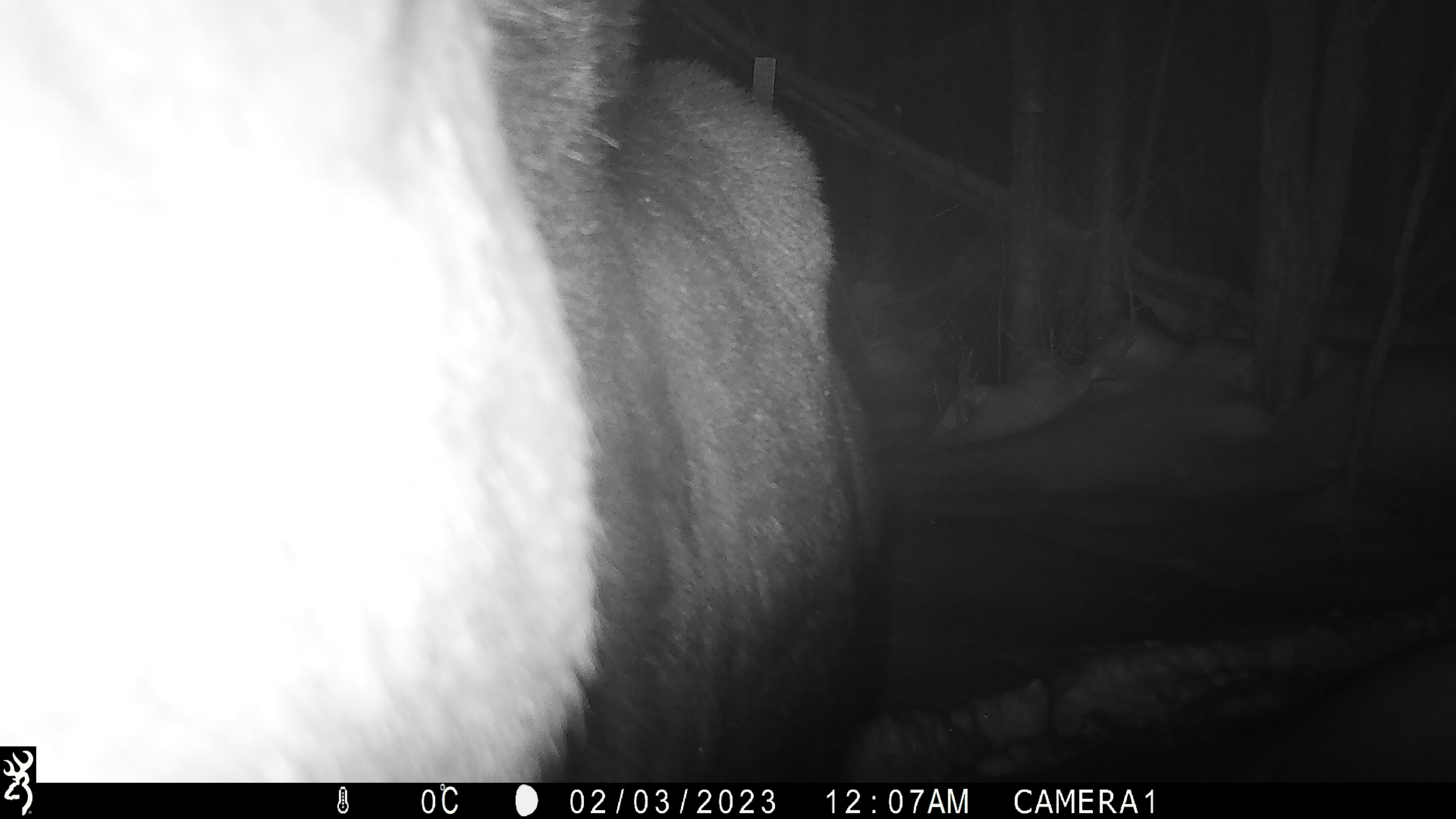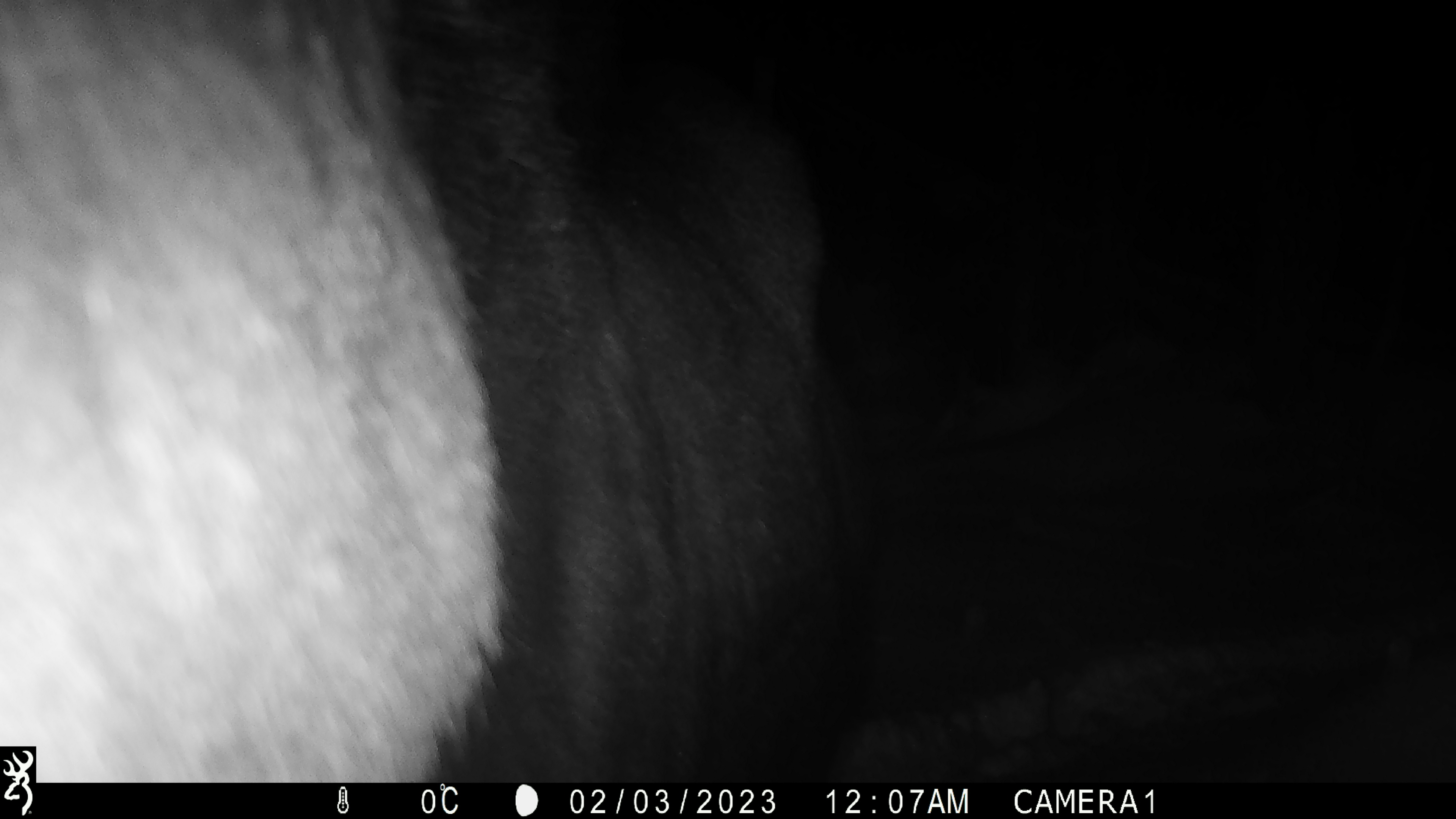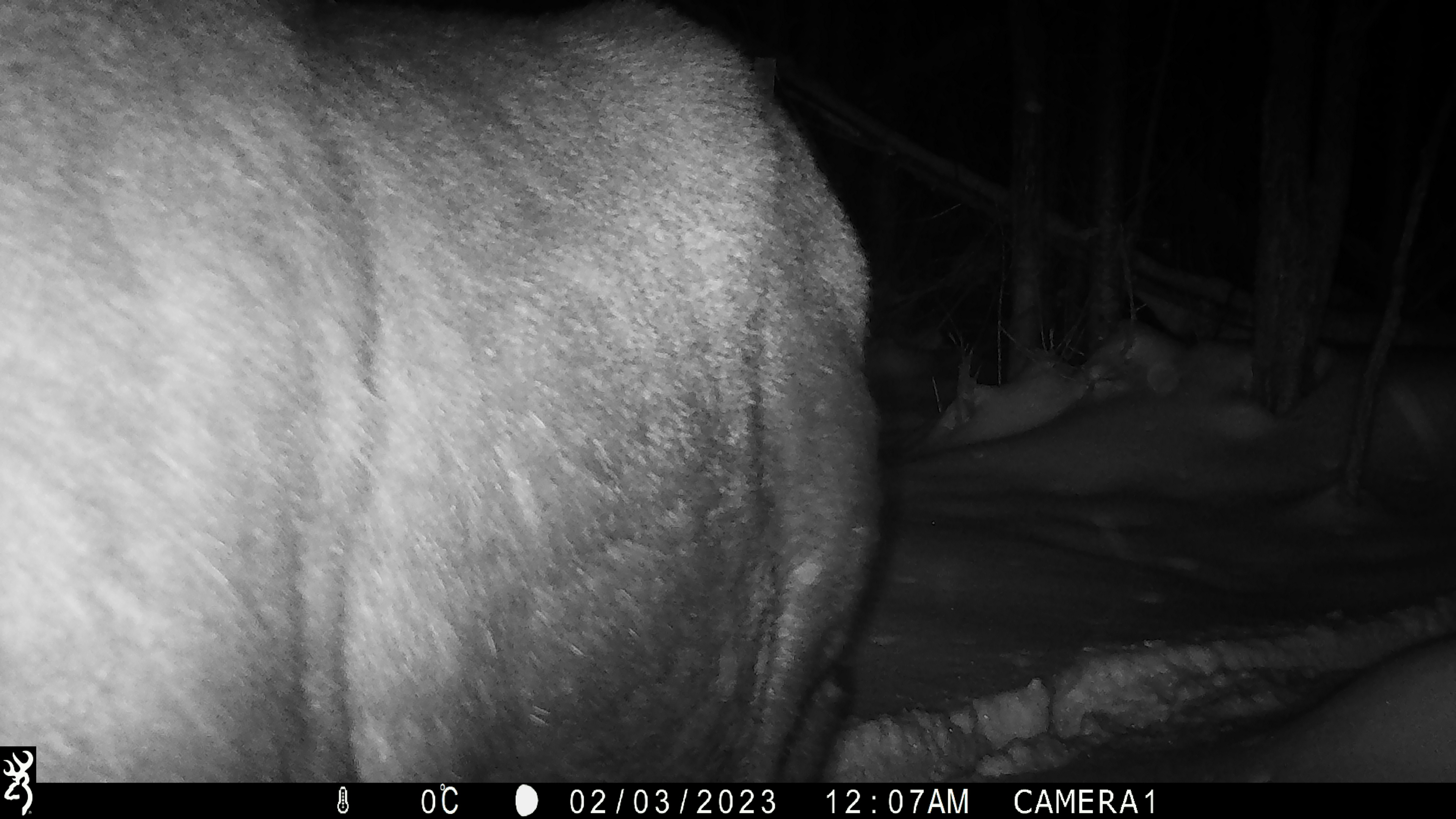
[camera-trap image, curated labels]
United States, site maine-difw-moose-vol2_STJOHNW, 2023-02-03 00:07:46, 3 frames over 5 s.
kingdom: Animalia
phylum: Chordata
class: Mammalia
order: Artiodactyla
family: Cervidae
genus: Alces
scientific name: Alces alces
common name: moose